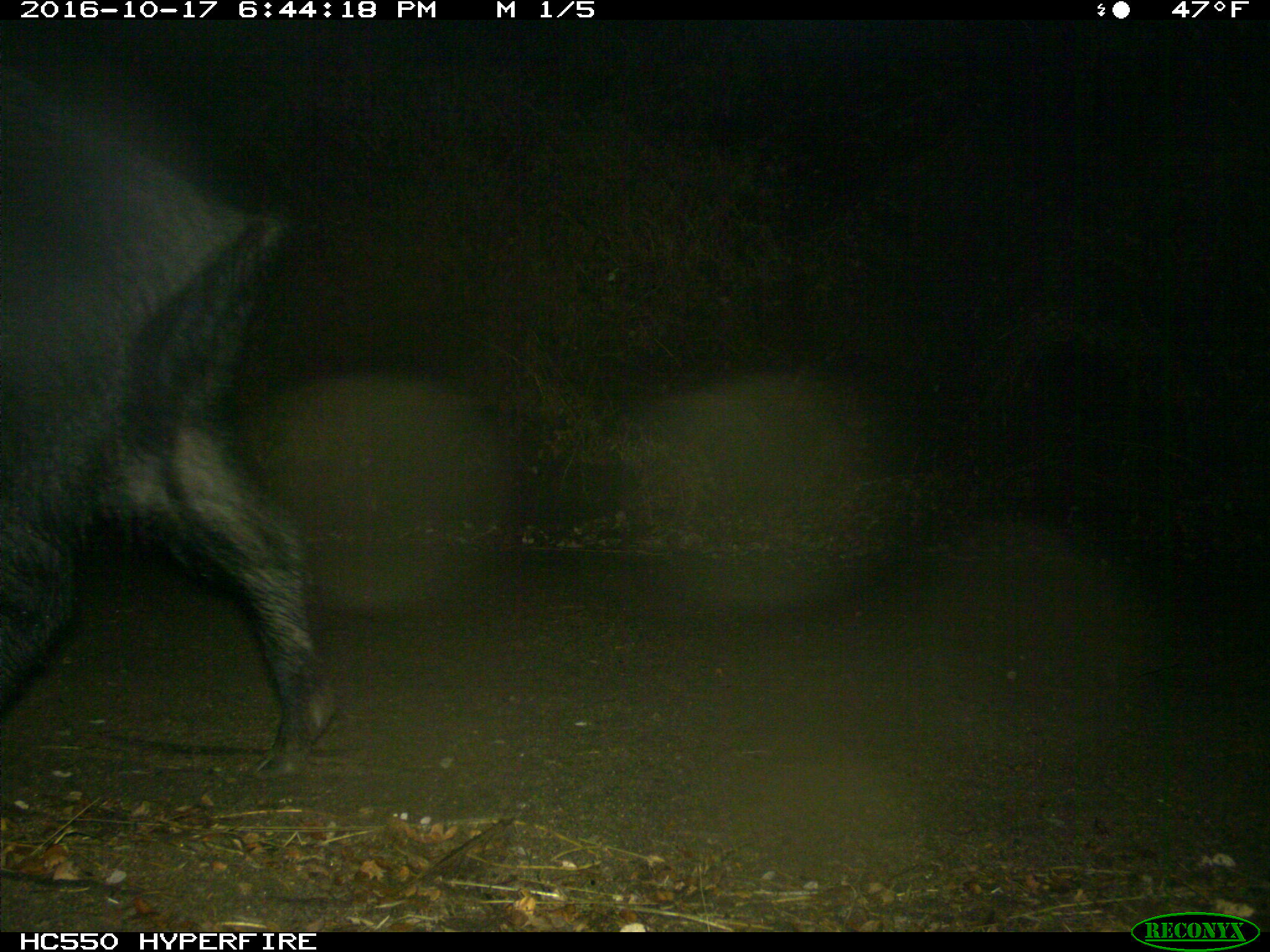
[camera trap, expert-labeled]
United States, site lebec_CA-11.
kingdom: Animalia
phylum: Chordata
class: Mammalia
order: Artiodactyla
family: Suidae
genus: Sus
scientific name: Sus scrofa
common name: wild boar